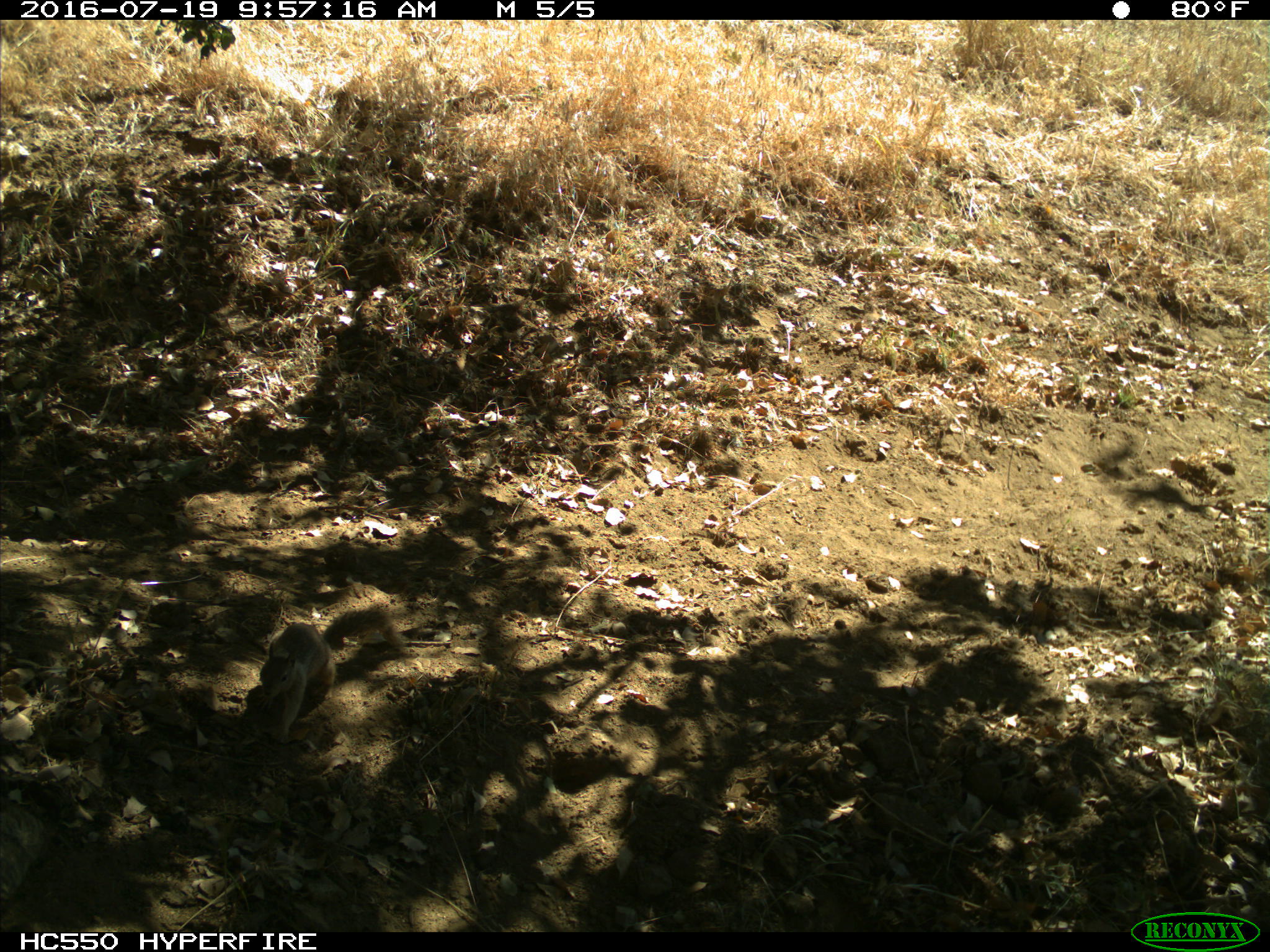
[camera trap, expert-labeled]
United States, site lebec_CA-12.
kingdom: Animalia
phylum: Chordata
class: Mammalia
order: Rodentia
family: Sciuridae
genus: Otospermophilus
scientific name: Otospermophilus beecheyi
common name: california ground squirrel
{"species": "Otospermophilus beecheyi (california ground squirrel)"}